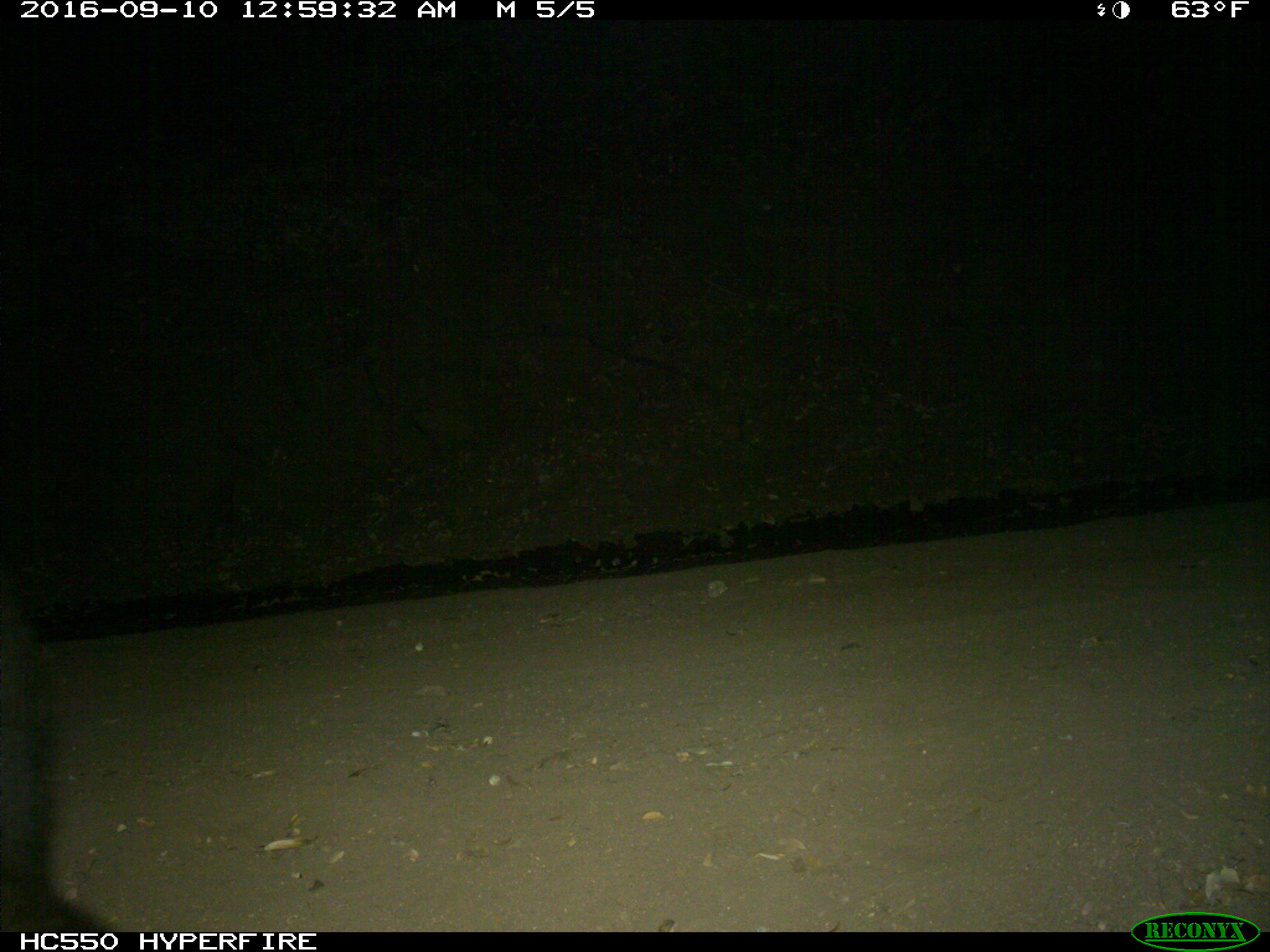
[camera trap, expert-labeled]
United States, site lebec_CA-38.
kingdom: Animalia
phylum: Chordata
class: Mammalia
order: Carnivora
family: Ursidae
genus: Ursus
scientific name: Ursus americanus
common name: american black bear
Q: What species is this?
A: Ursus americanus (american black bear).